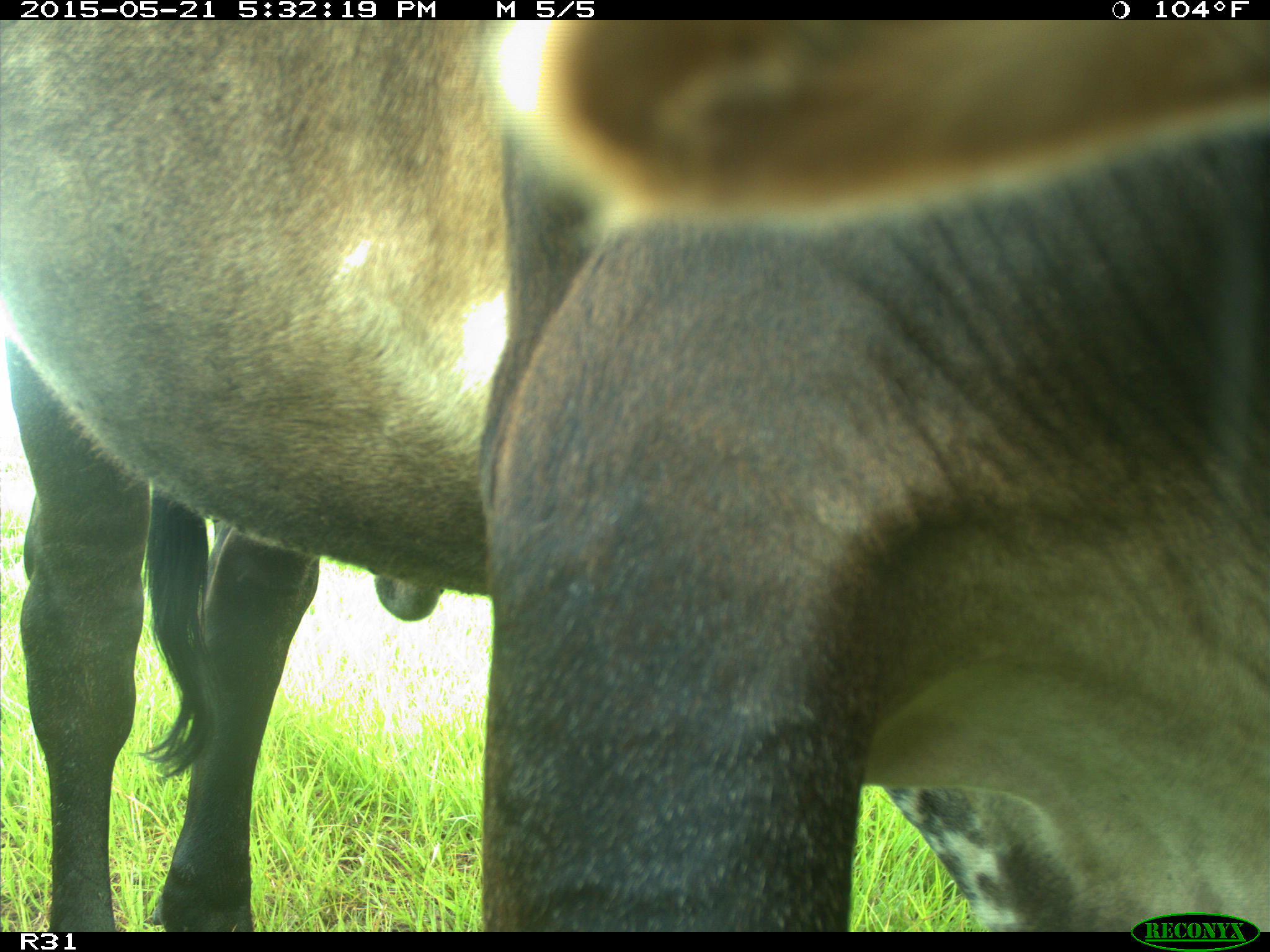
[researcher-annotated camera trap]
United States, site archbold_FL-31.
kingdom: Animalia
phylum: Chordata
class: Mammalia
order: Artiodactyla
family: Bovidae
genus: Bos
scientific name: Bos taurus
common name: domestic cow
Bos taurus (domestic cow).